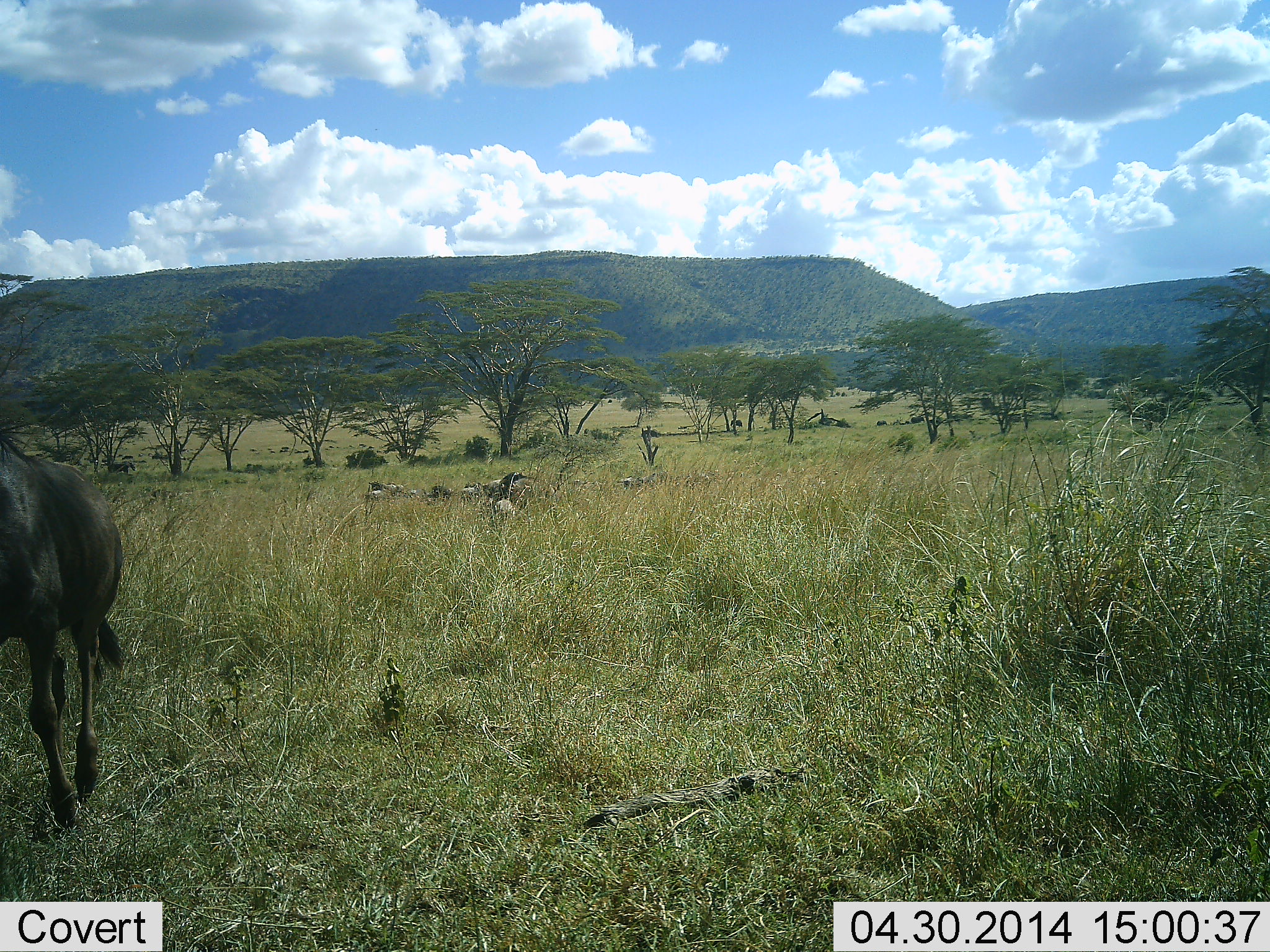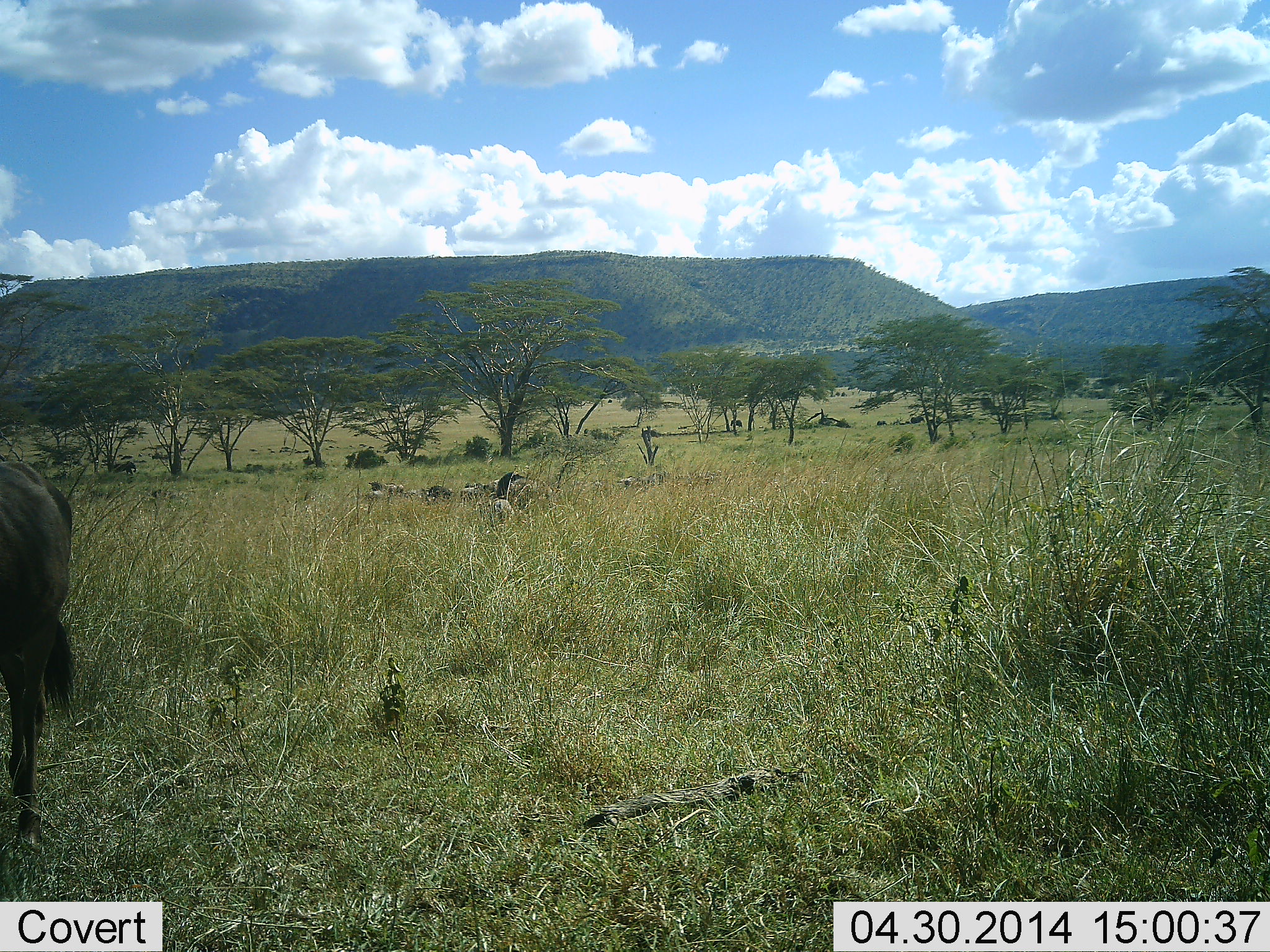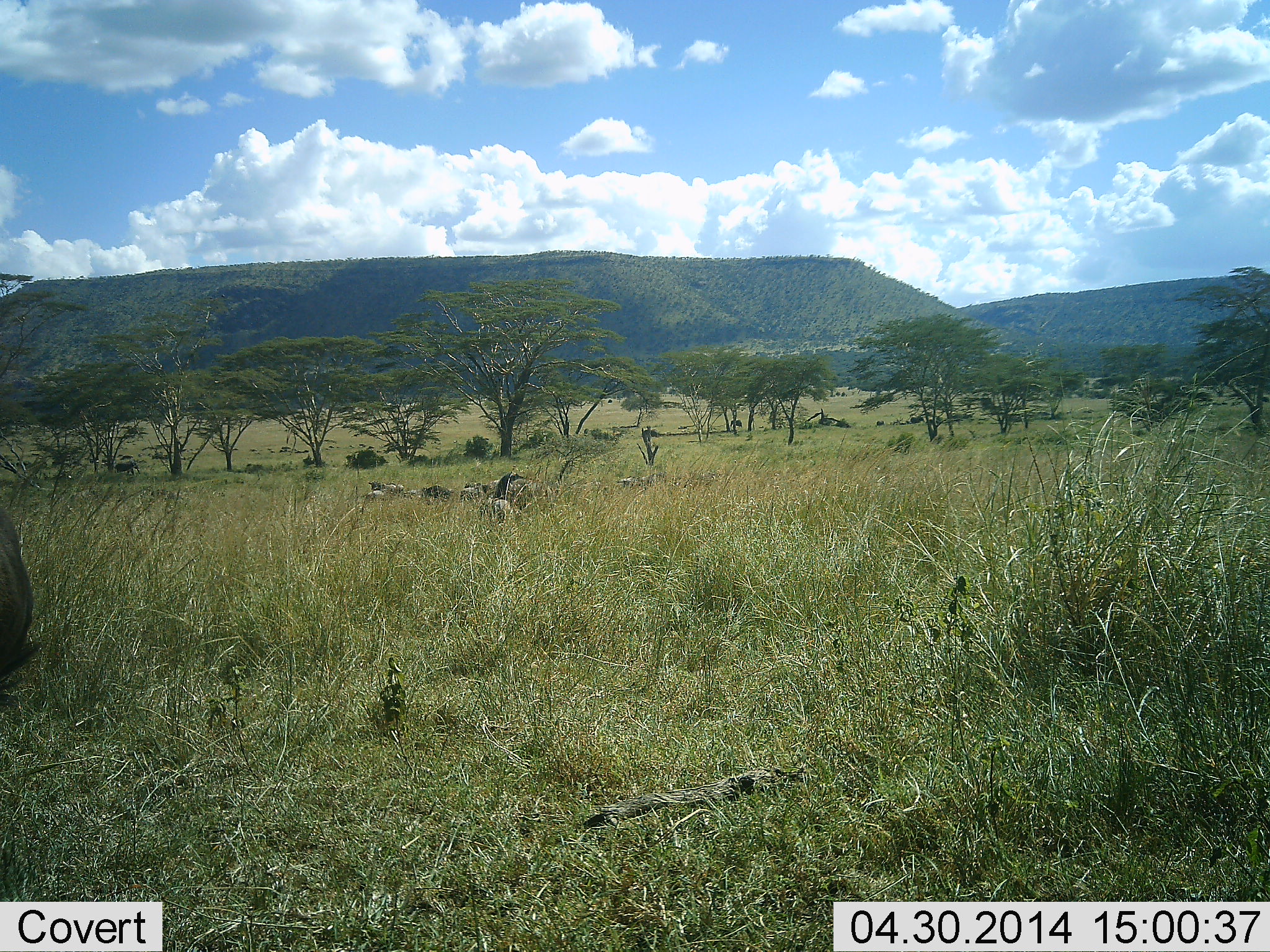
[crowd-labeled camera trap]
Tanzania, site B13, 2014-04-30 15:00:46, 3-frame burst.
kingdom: Animalia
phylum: Chordata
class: Mammalia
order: Artiodactyla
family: Bovidae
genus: Connochaetes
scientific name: Connochaetes taurinus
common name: blue wildebeest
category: wildebeest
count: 1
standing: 27%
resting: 27%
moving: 82%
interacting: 0%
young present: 0%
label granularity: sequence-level